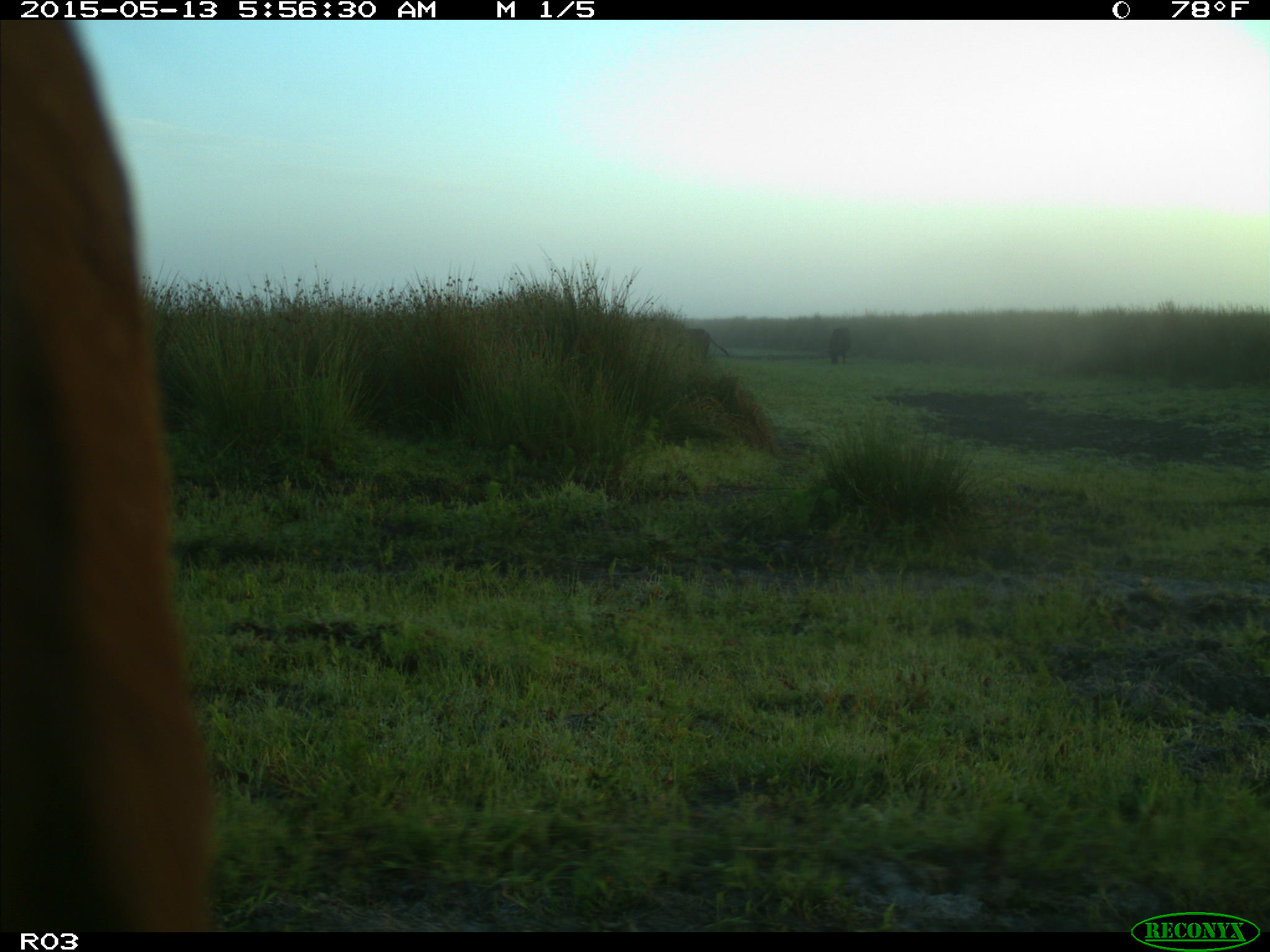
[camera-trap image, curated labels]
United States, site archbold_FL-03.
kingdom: Animalia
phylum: Chordata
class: Mammalia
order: Artiodactyla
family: Bovidae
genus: Bos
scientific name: Bos taurus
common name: domestic cow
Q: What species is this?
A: Bos taurus (domestic cow).